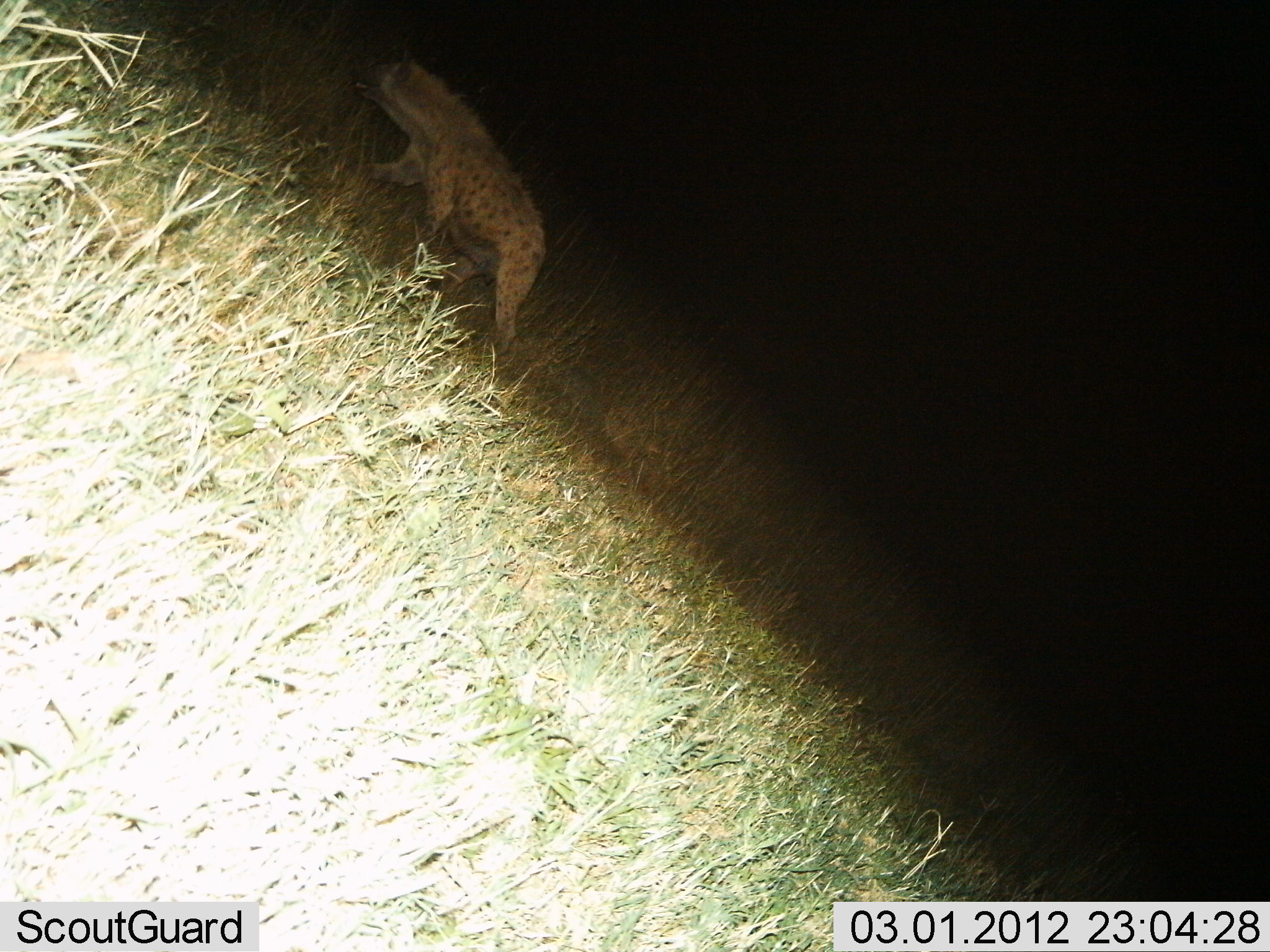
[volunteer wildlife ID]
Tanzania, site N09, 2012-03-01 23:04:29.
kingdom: Animalia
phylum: Chordata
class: Mammalia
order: Carnivora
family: Hyaenidae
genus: Crocuta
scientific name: Crocuta crocuta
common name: spotted hyena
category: hyenaspotted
Hyenaspotted (spotted hyena) (Crocuta crocuta), count 1. Behavior (volunteer vote fractions): standing 0%, resting 0%, moving 100%, interacting 0%. Young present (vote fraction): 0%. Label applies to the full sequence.